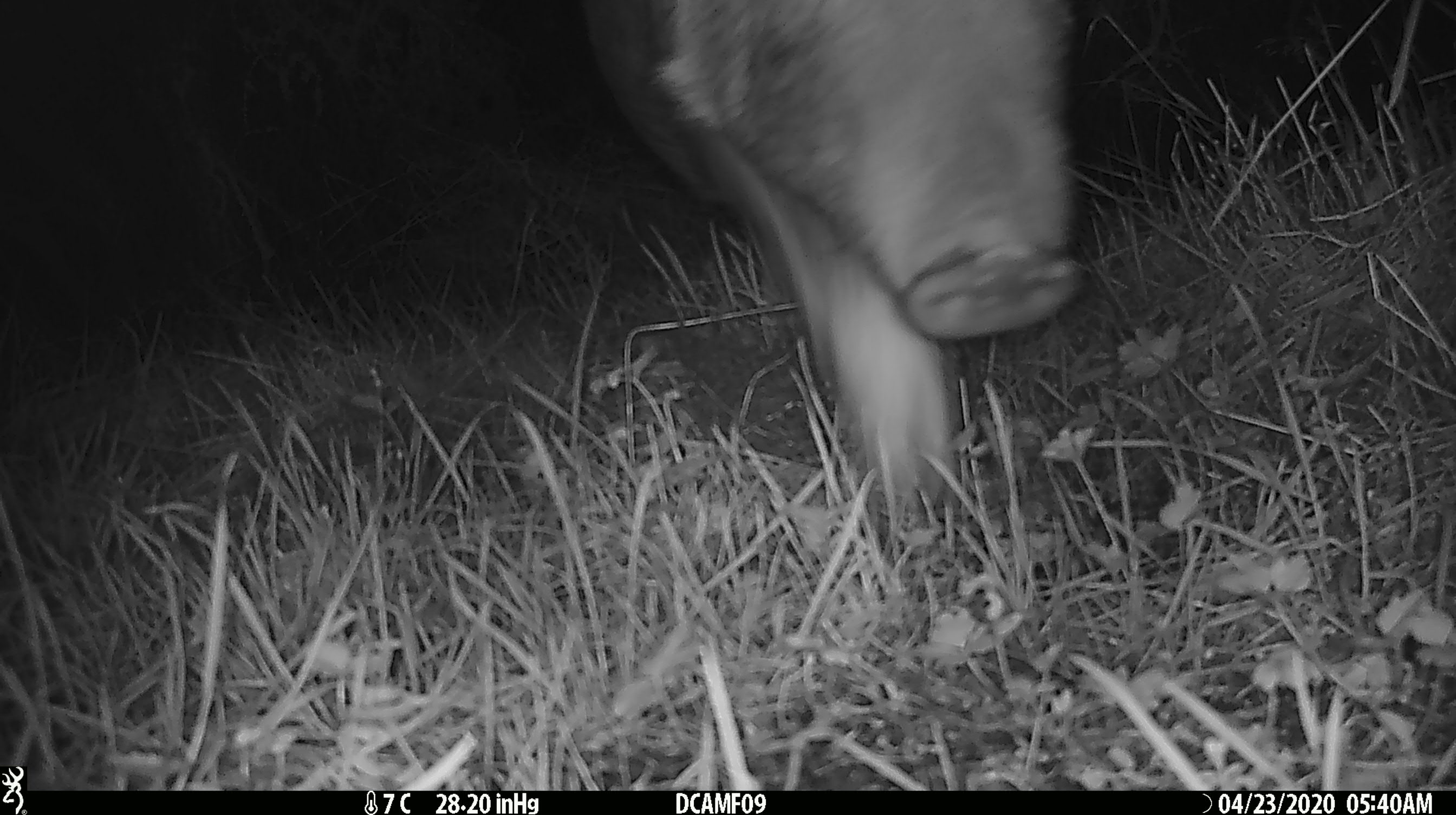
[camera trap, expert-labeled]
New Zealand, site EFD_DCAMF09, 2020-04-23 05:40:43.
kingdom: Animalia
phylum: Chordata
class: Mammalia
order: Artiodactyla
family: Suidae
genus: Sus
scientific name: Sus scrofa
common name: pig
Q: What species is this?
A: Pig (Sus scrofa).